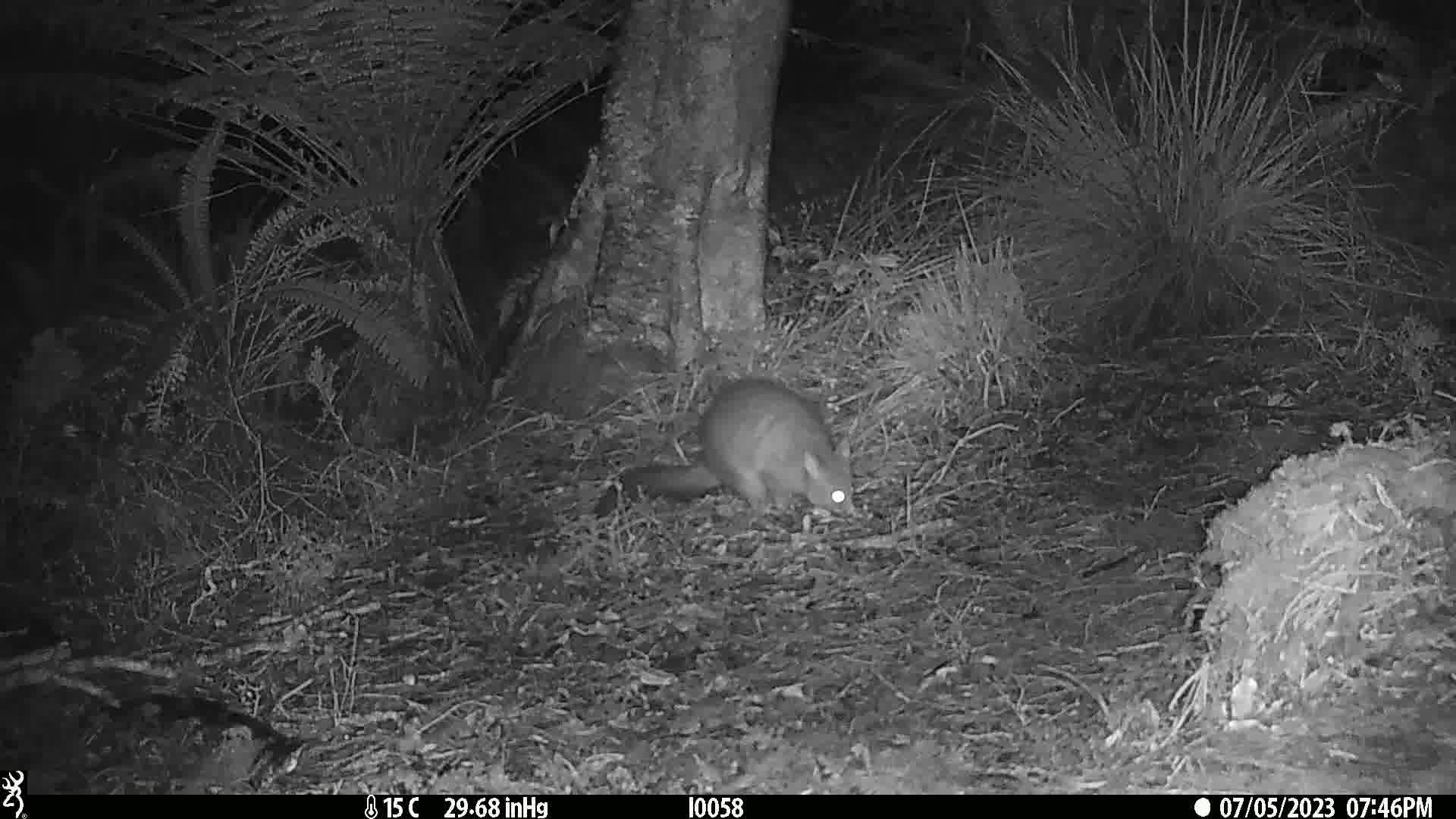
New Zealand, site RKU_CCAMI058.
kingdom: Animalia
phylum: Chordata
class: Mammalia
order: Diprotodontia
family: Phalangeridae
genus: Trichosurus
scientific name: Trichosurus vulpecula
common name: common brushtail possum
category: possum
Possum (common brushtail possum) (Trichosurus vulpecula).